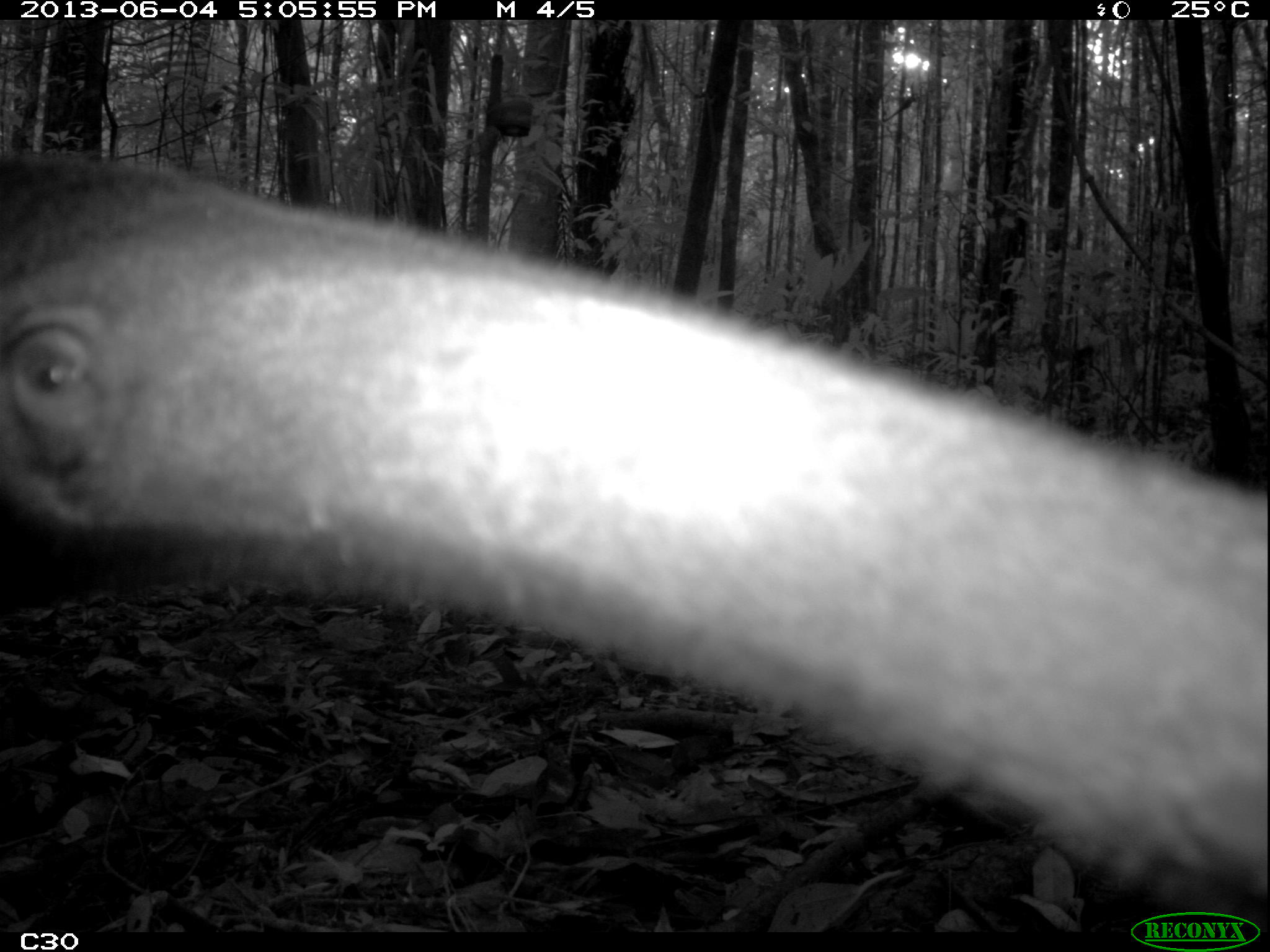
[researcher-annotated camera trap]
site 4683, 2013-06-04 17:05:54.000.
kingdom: Animalia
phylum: Chordata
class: Mammalia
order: Pilosa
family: Myrmecophagidae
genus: Myrmecophaga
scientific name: Myrmecophaga tridactyla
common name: giant anteater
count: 1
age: adult